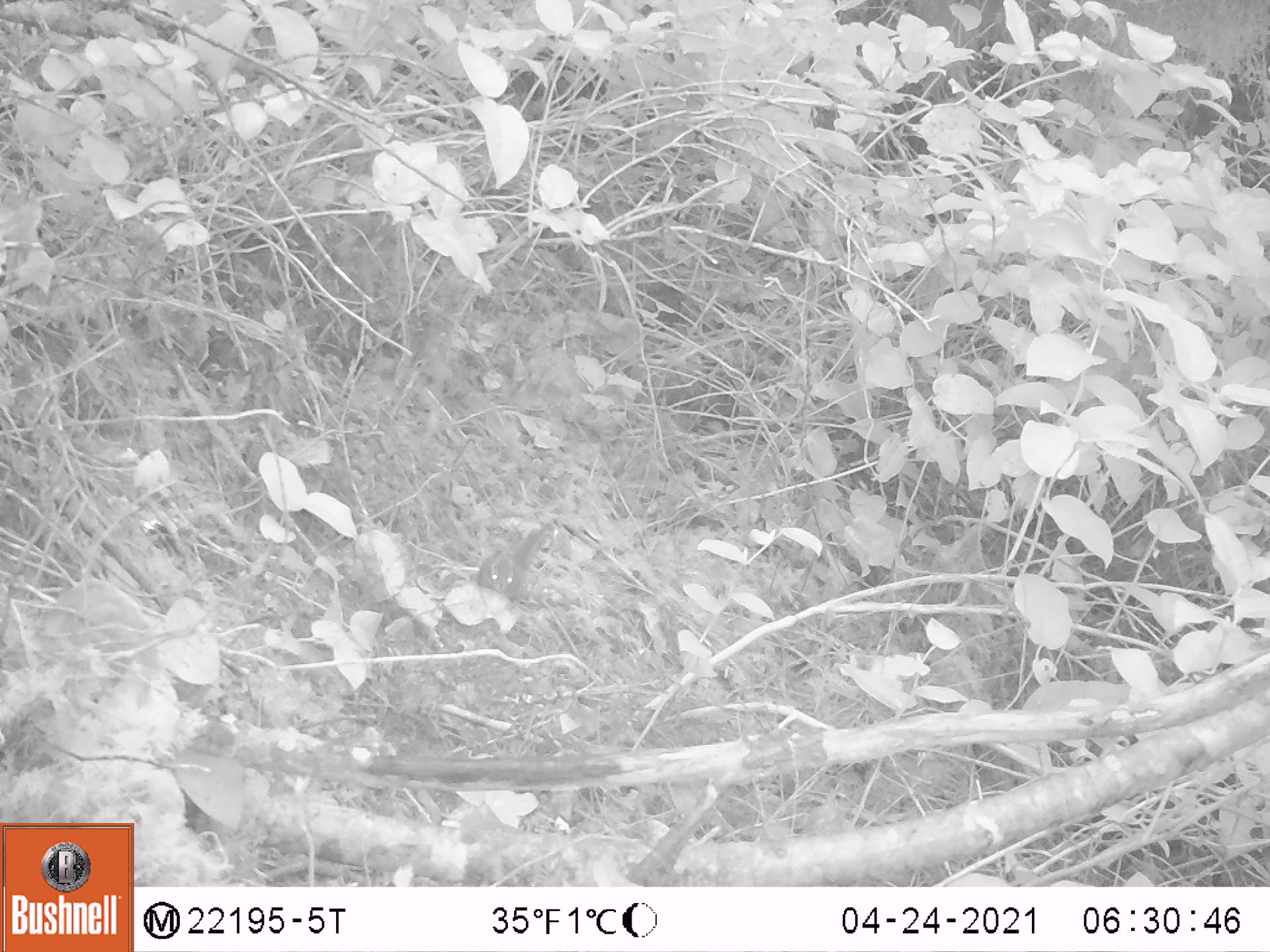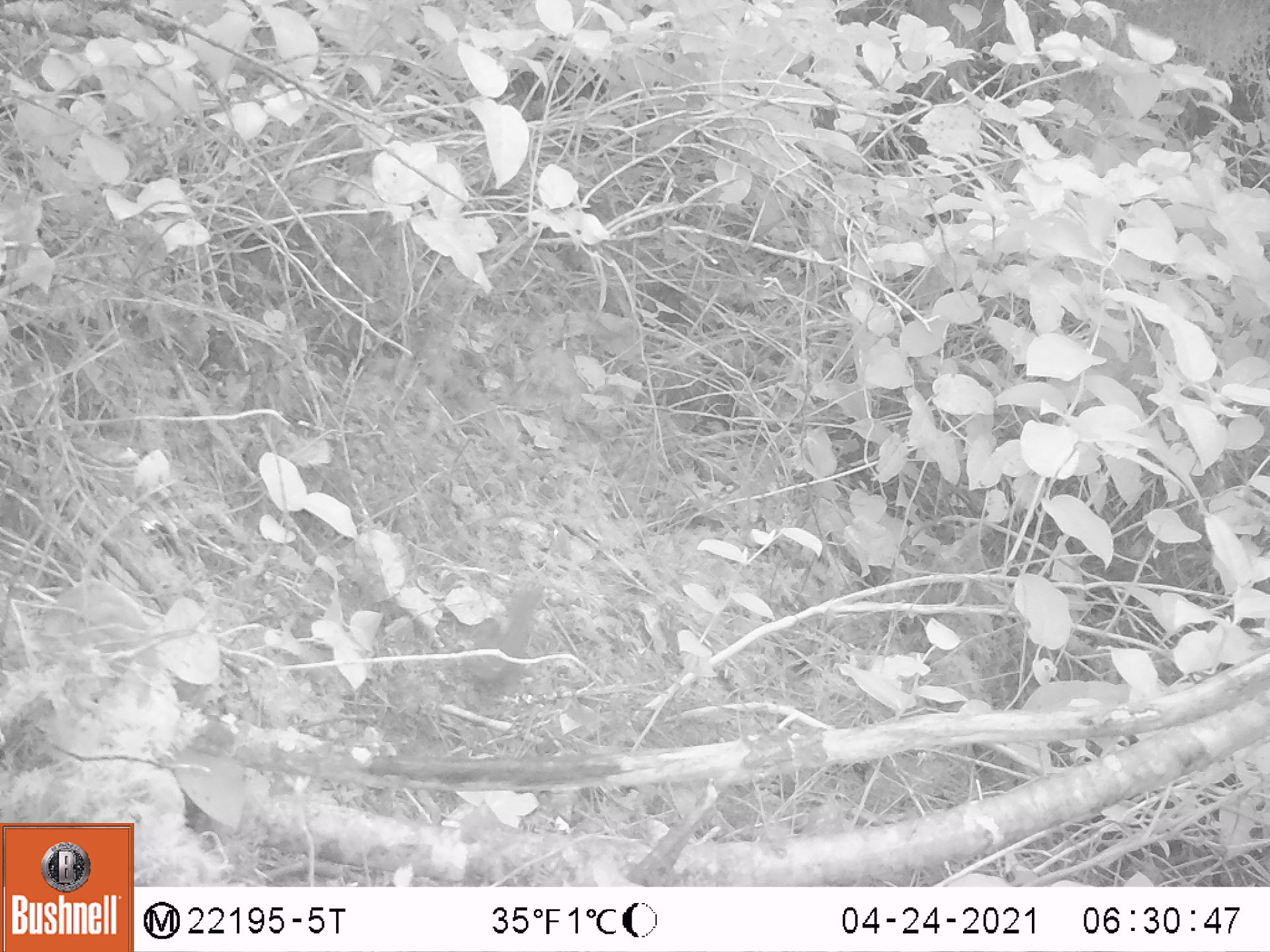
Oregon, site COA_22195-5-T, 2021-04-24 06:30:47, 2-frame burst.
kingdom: Animalia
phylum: Chordata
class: Mammalia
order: Rodentia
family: Sciuridae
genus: Neotamias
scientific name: Neotamias townsendii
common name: townsend's chipmunk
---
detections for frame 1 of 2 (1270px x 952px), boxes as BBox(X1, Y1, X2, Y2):
townsend's chipmunk: BBox(456, 513, 568, 628)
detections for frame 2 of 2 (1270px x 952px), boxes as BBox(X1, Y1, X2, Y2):
townsend's chipmunk: BBox(437, 559, 572, 708)